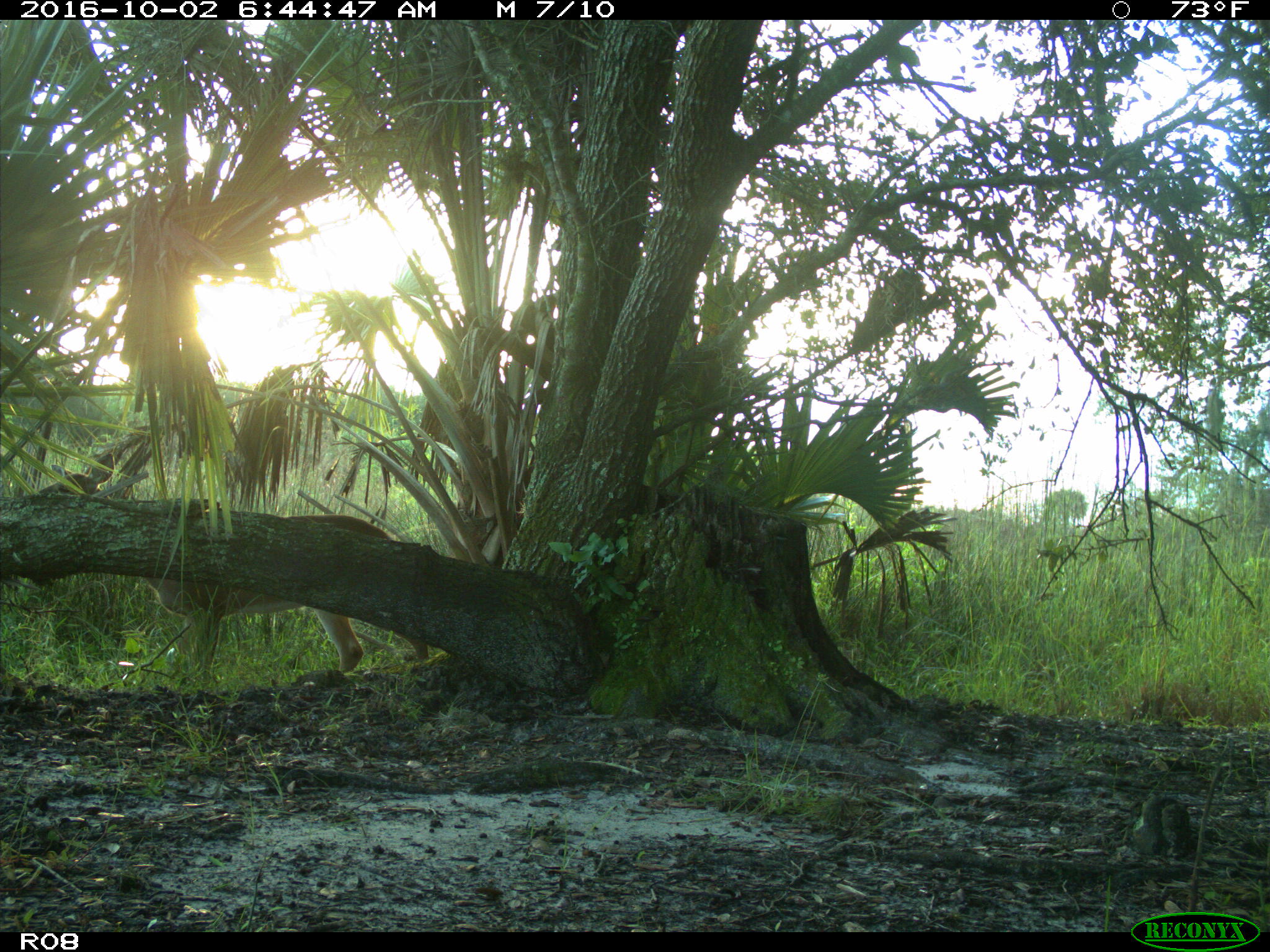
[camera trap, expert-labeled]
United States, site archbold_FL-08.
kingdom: Animalia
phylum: Chordata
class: Mammalia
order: Artiodactyla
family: Cervidae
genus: Odocoileus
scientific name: Odocoileus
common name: deer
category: unidentified deer